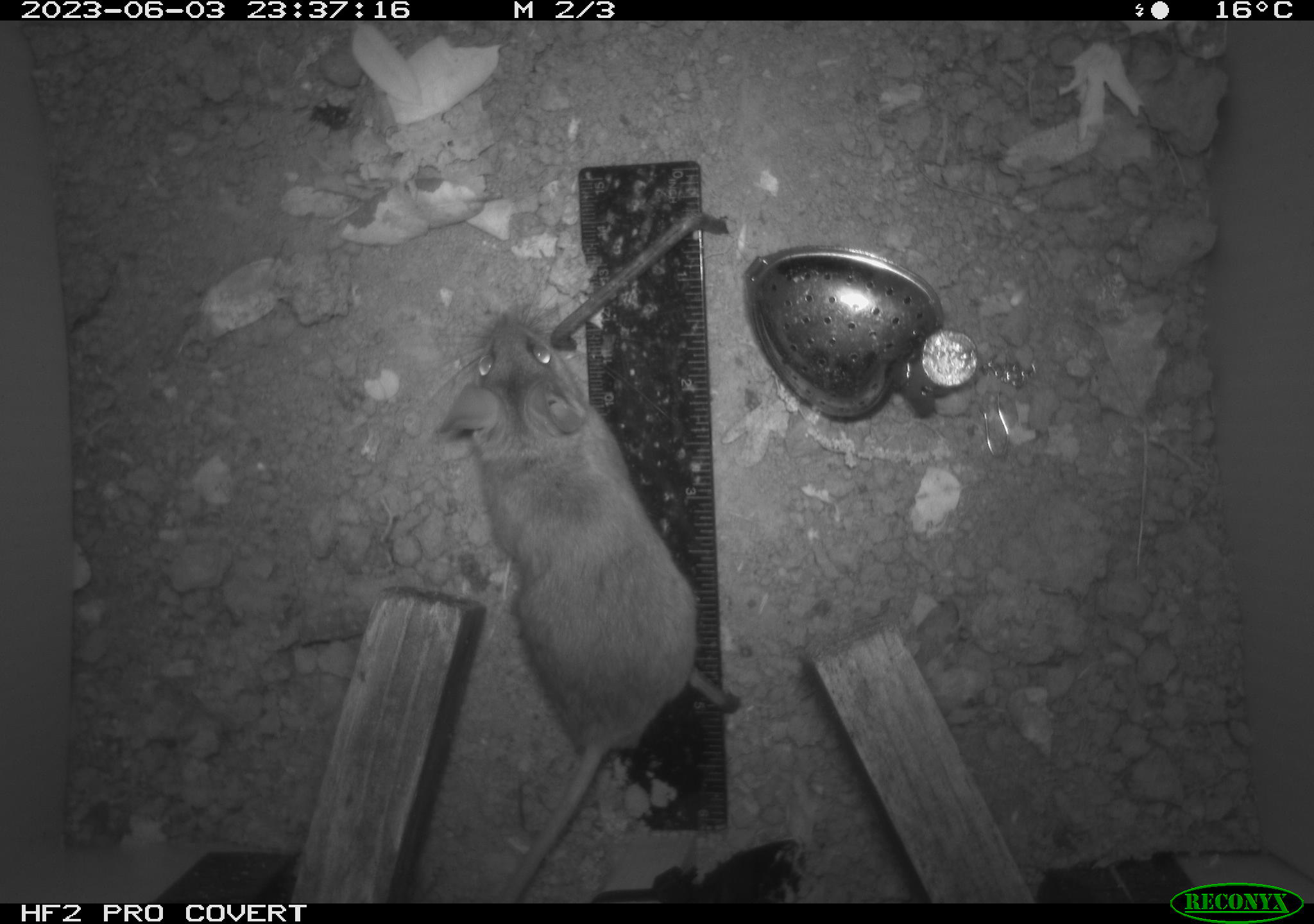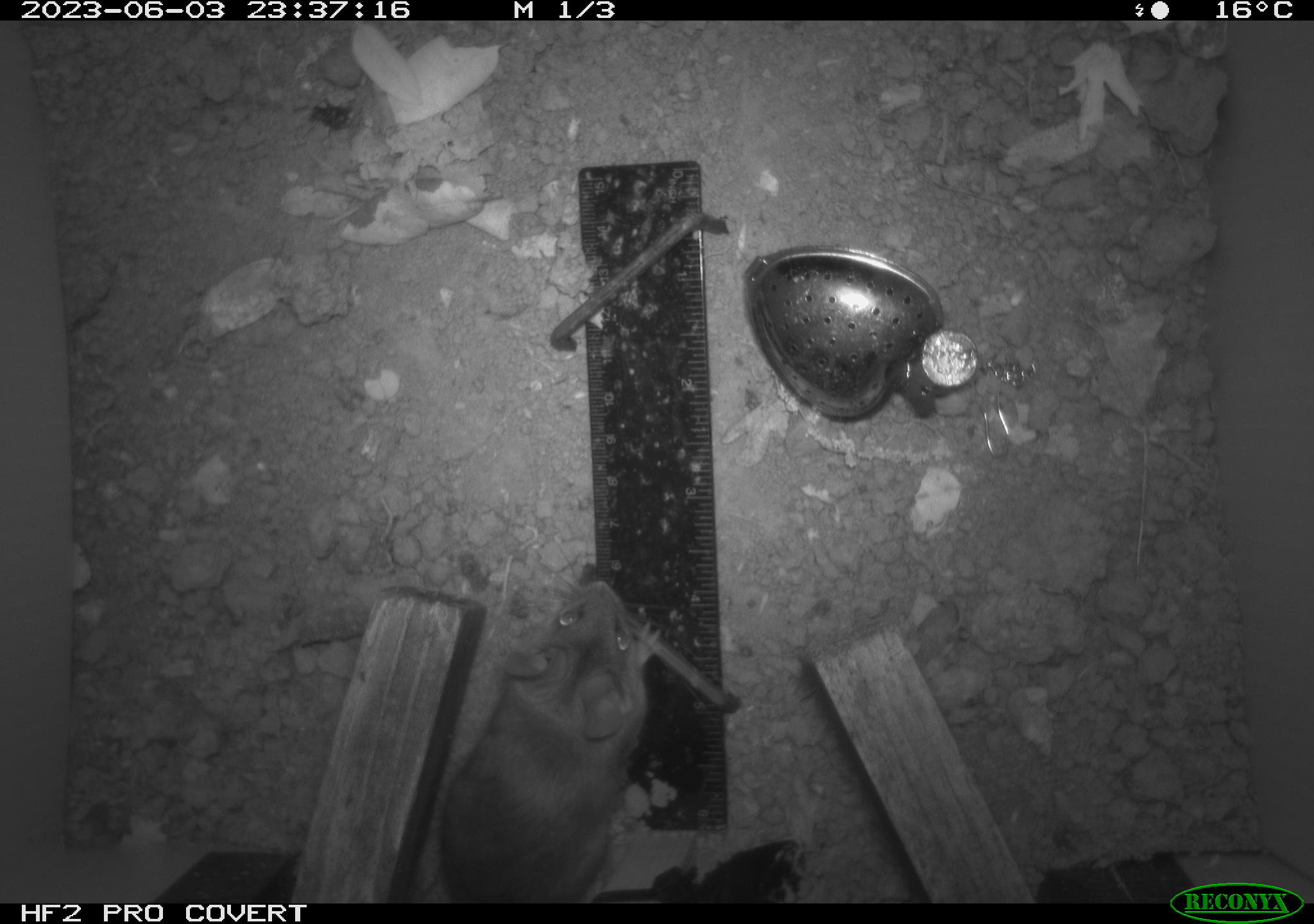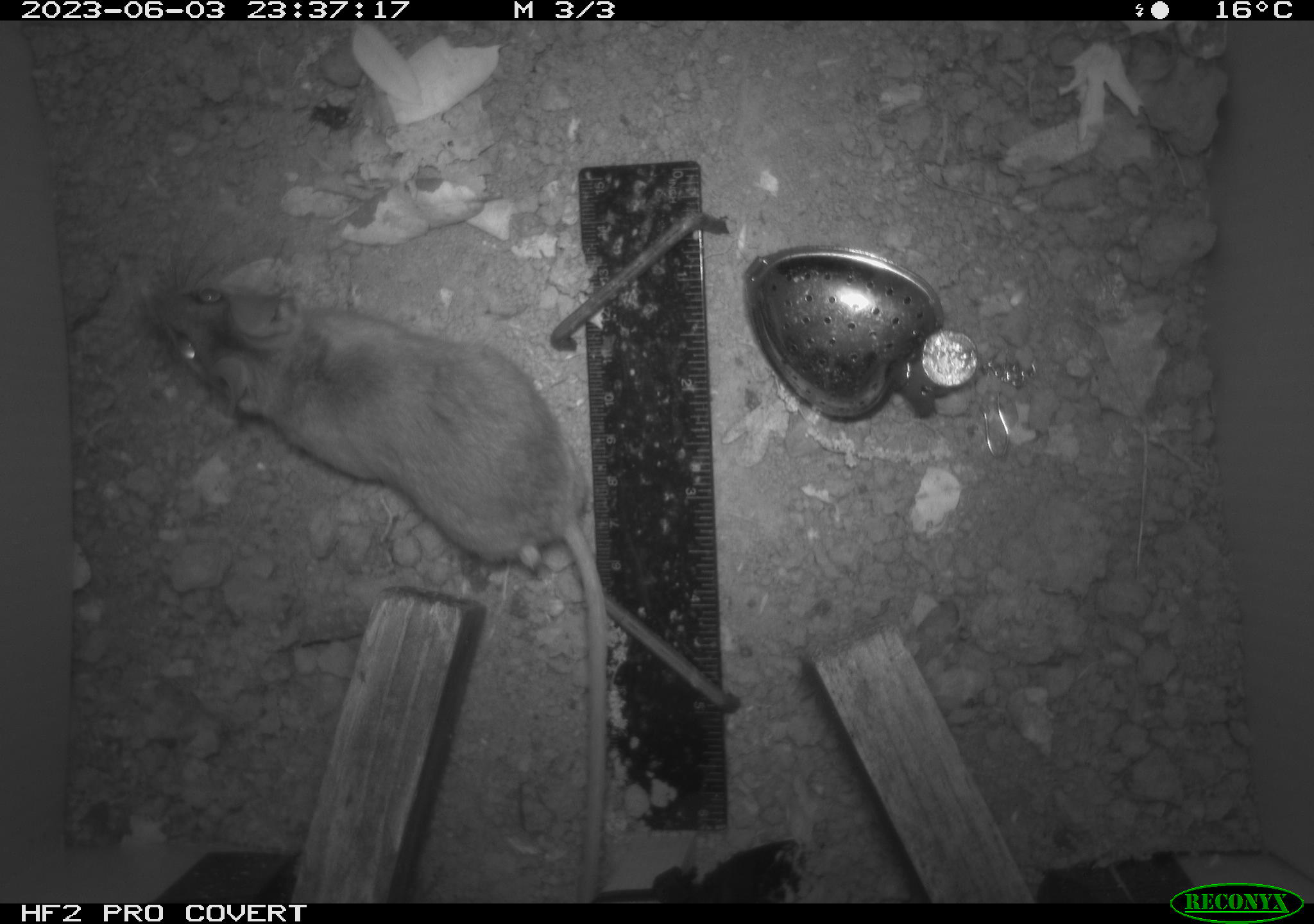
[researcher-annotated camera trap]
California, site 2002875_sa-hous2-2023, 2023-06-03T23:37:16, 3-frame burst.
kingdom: Animalia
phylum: Chordata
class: Mammalia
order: Rodentia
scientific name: Rodentia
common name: mouse species